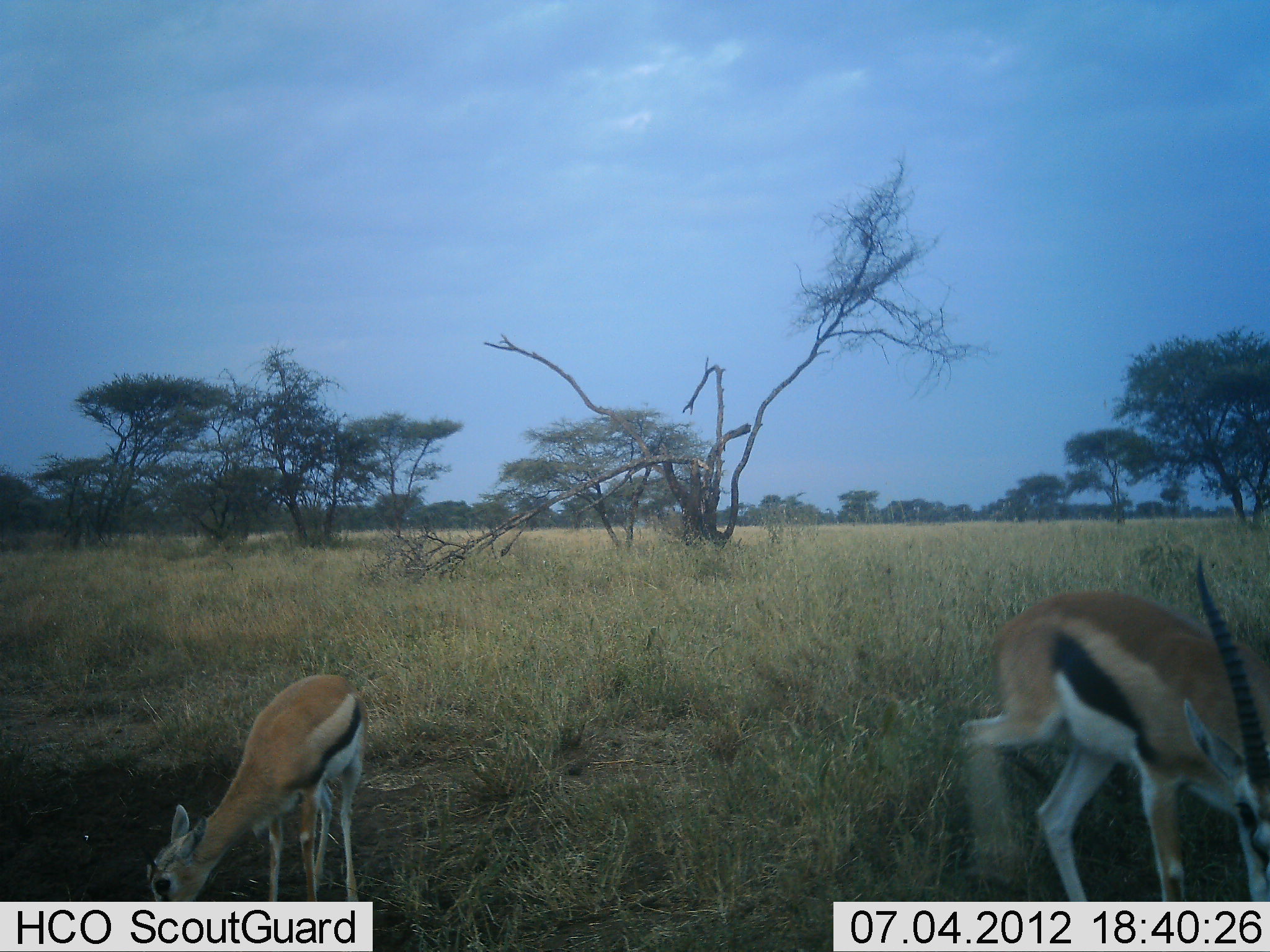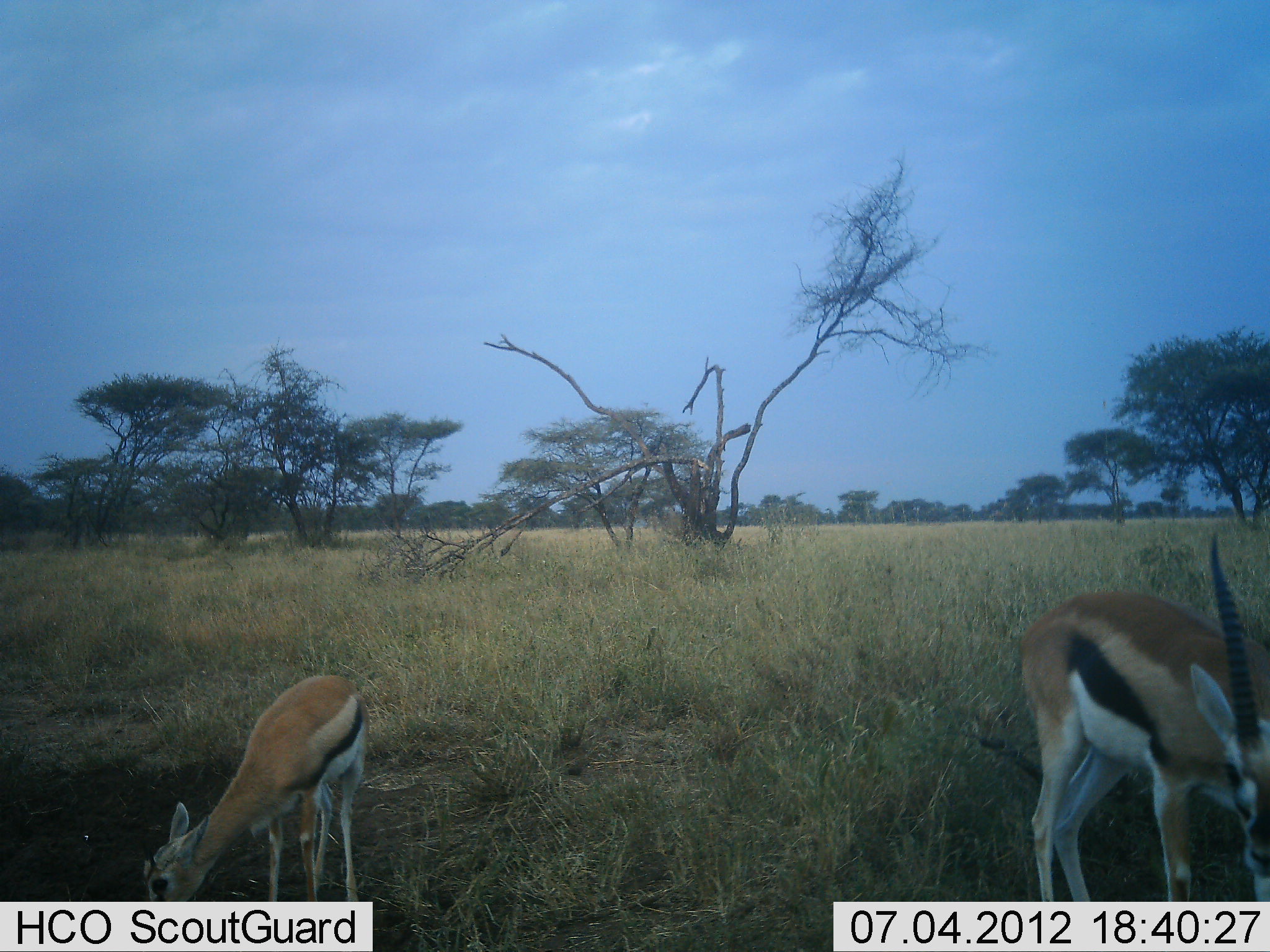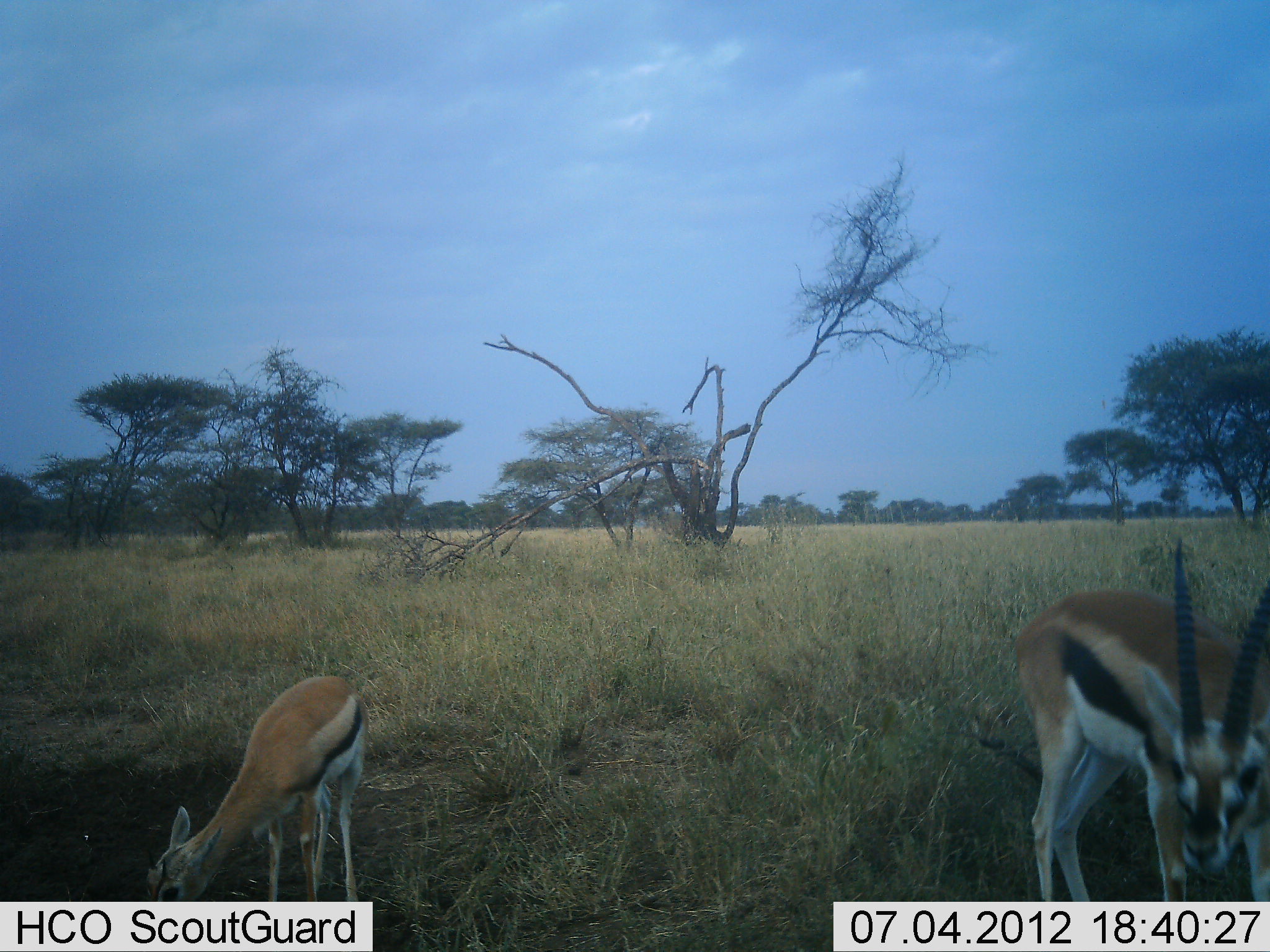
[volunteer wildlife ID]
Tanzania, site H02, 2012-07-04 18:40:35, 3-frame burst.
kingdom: Animalia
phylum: Chordata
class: Mammalia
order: Artiodactyla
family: Bovidae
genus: Eudorcas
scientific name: Eudorcas thomsonii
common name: thomson's gazelle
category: gazellethomsons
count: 2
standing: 40%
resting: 0%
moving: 10%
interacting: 0%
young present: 30%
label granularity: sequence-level